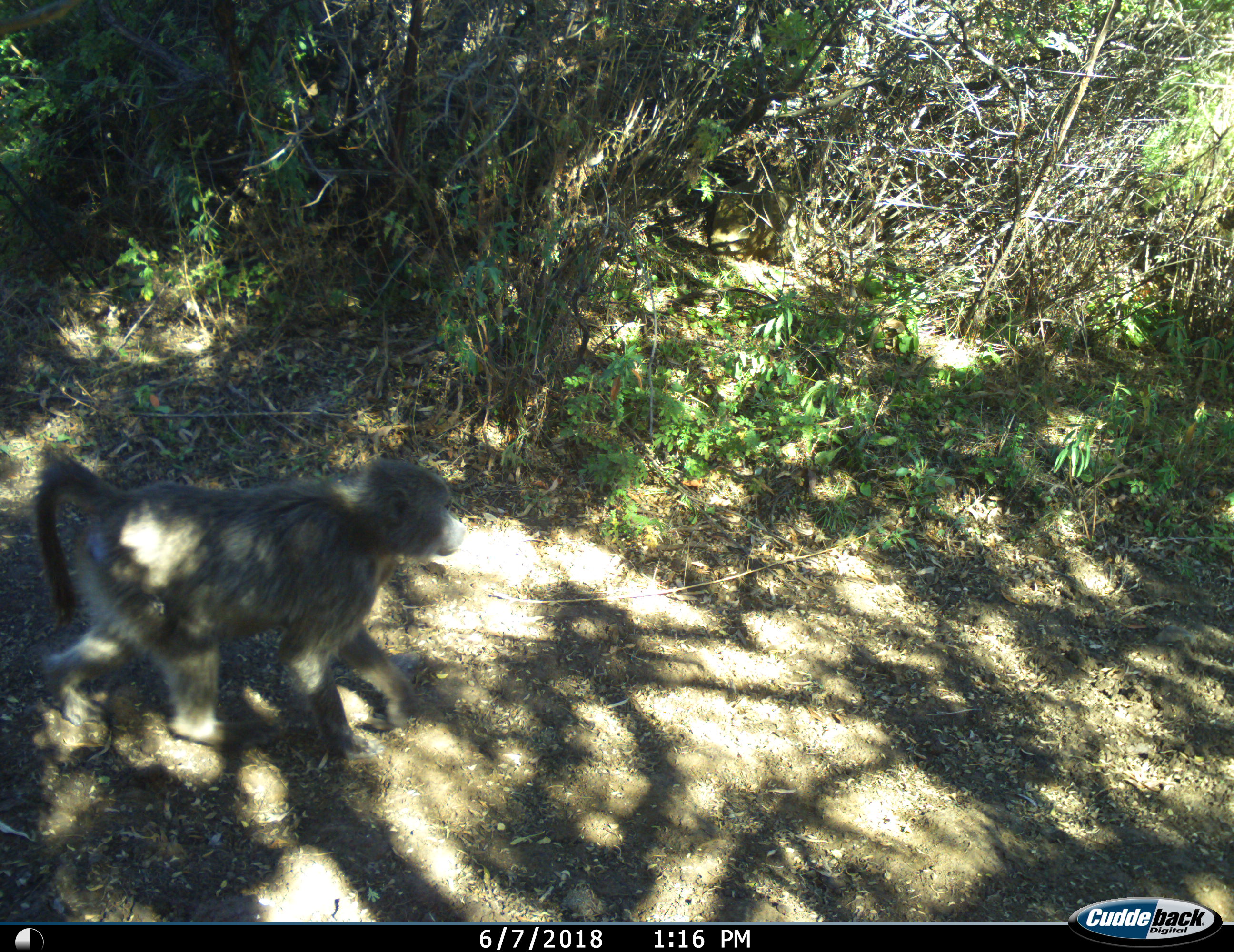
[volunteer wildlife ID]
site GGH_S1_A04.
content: unidentified animal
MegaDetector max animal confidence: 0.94